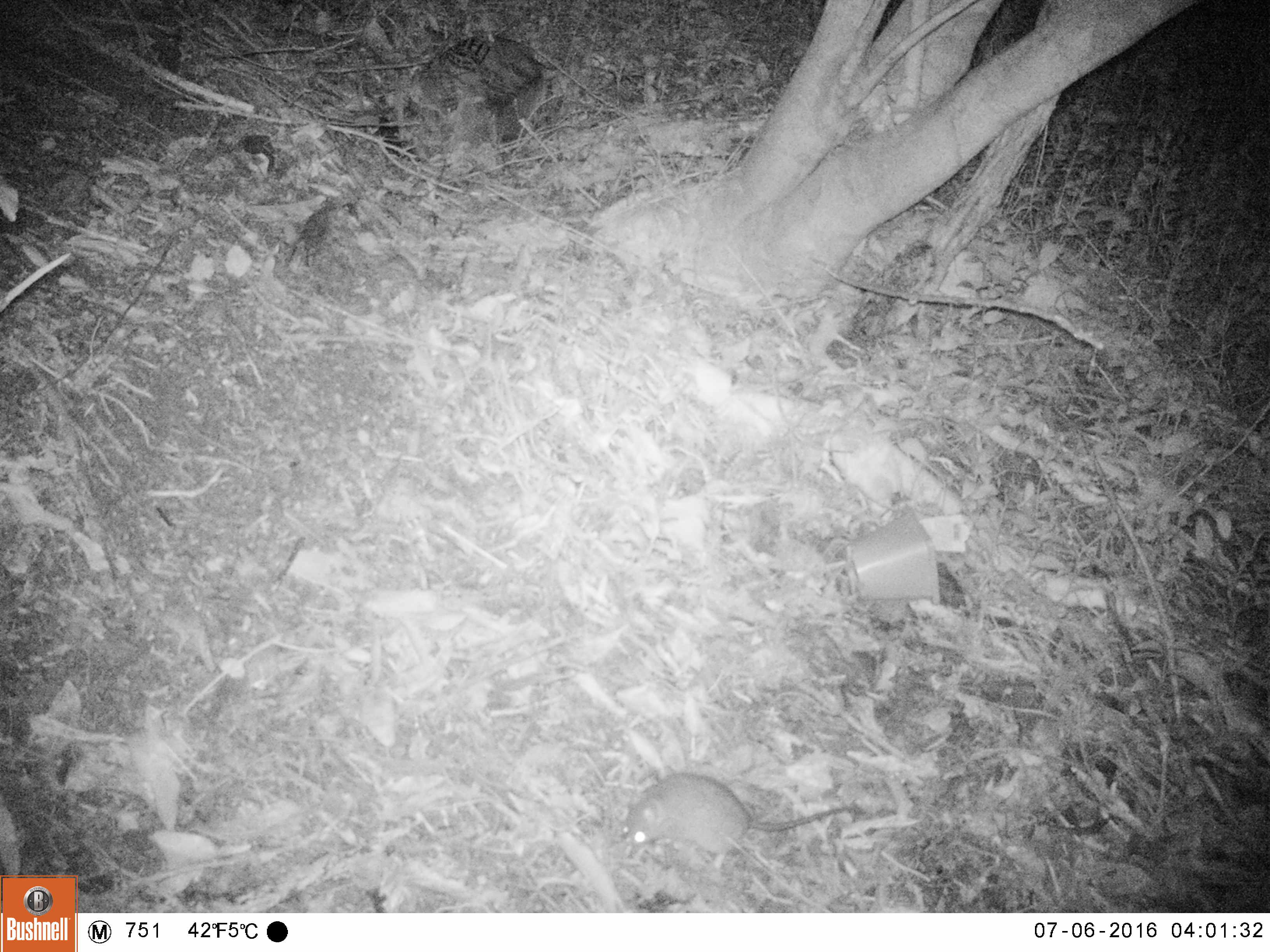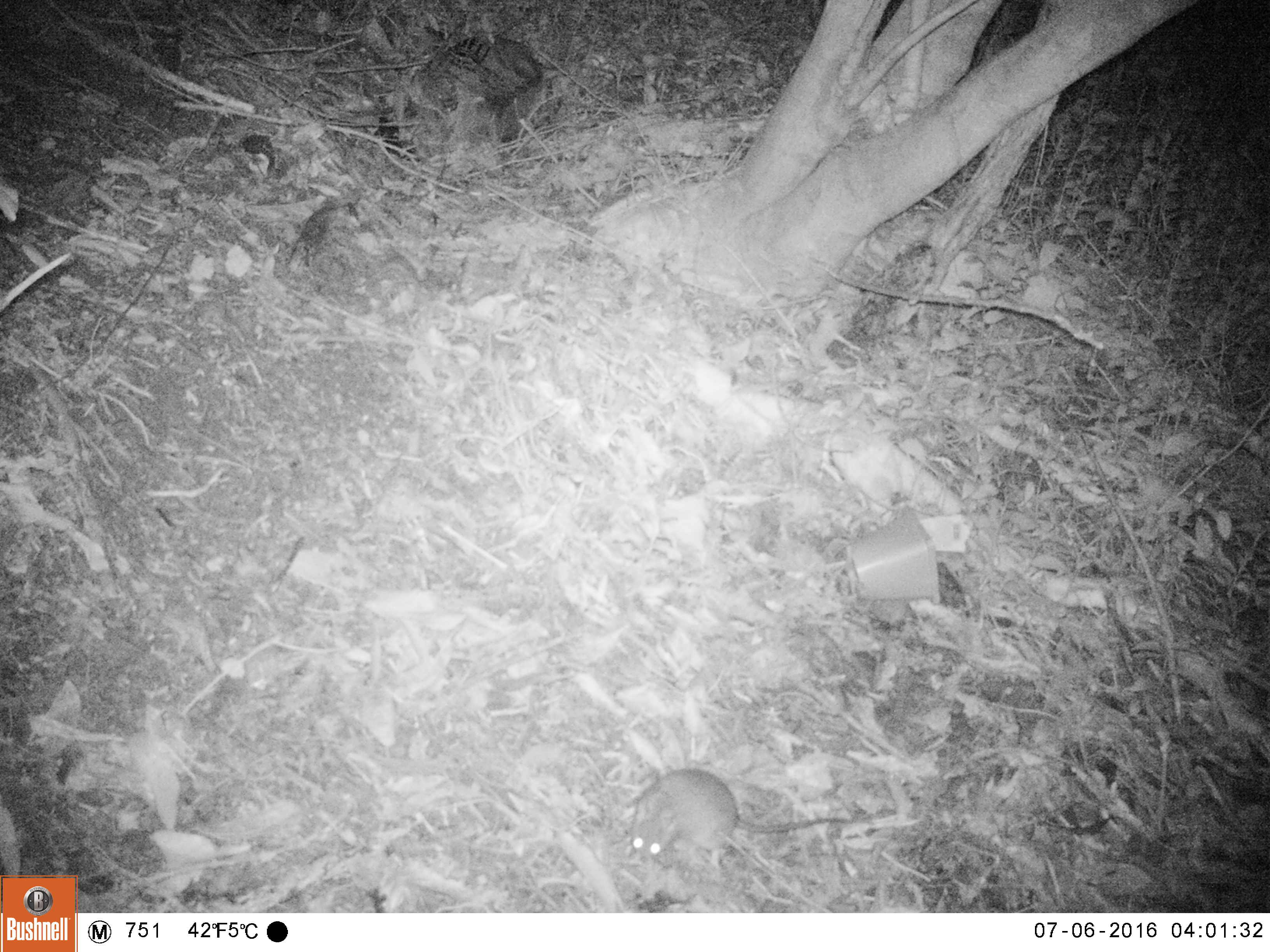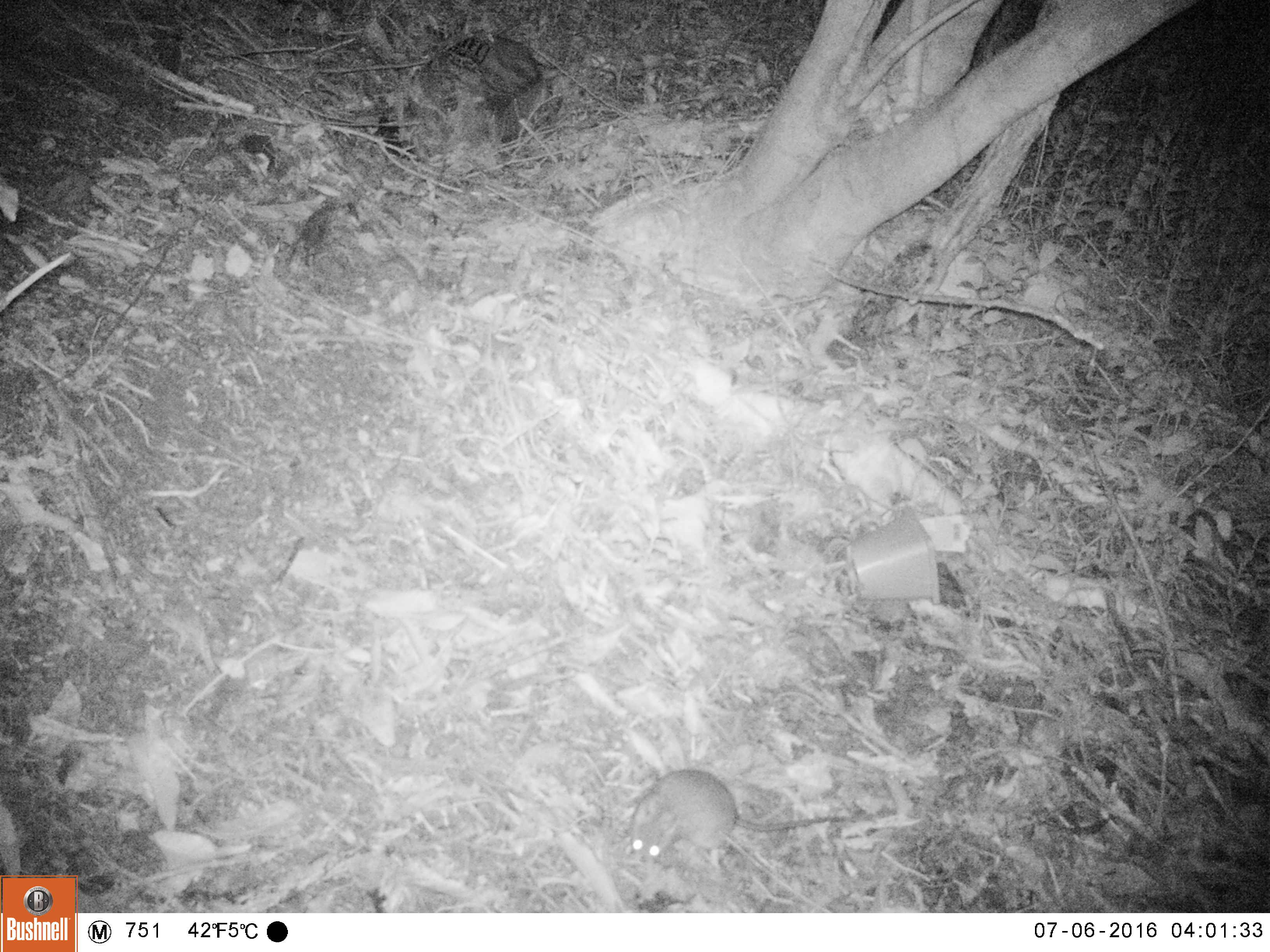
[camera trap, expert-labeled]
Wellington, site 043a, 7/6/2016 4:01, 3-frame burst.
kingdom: Animalia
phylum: Chordata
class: Mammalia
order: Rodentia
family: Muridae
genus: Rattus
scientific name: Rattus rattus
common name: ship rat